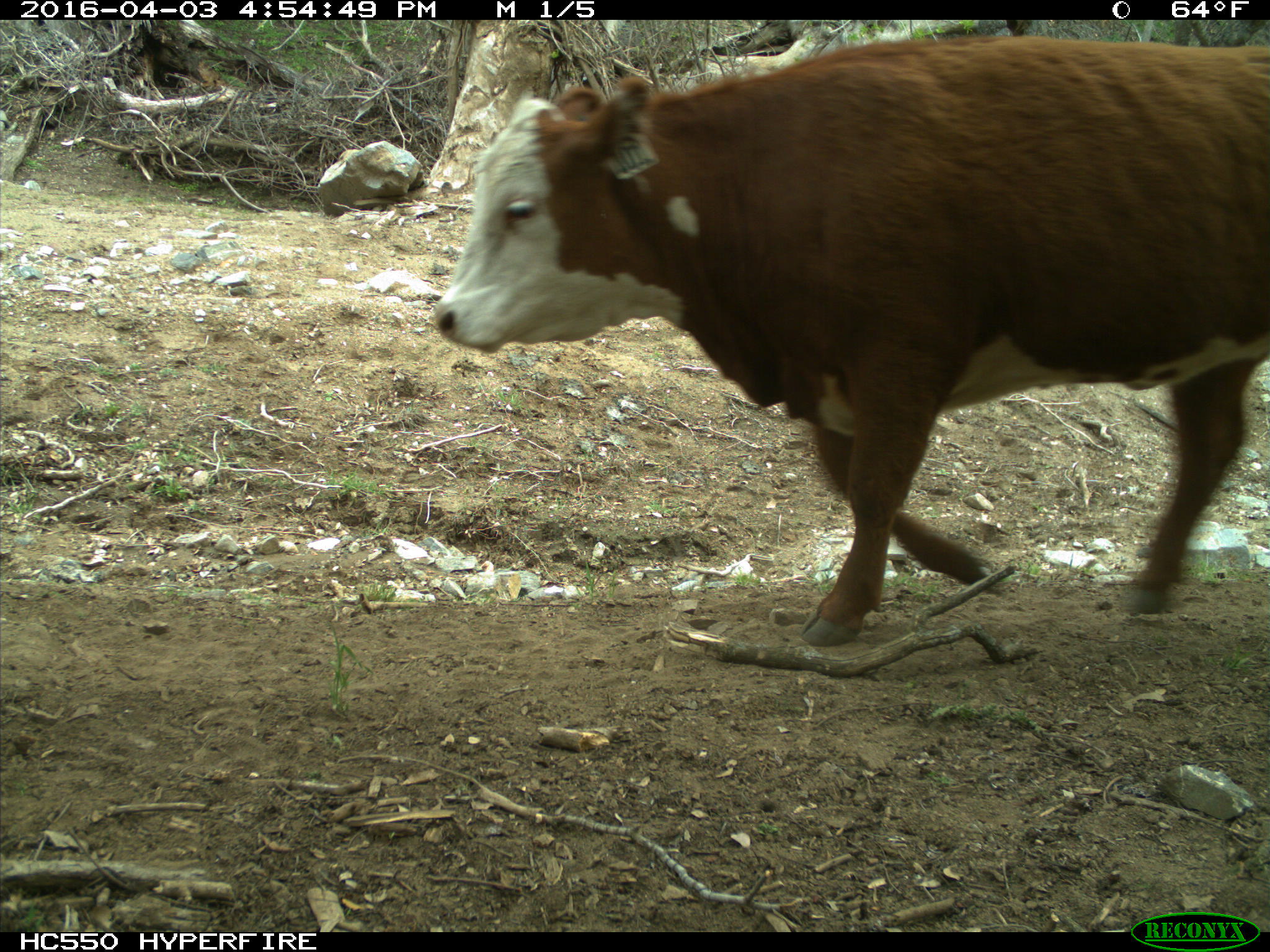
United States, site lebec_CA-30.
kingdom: Animalia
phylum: Chordata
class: Mammalia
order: Artiodactyla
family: Bovidae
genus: Bos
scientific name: Bos taurus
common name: domestic cow